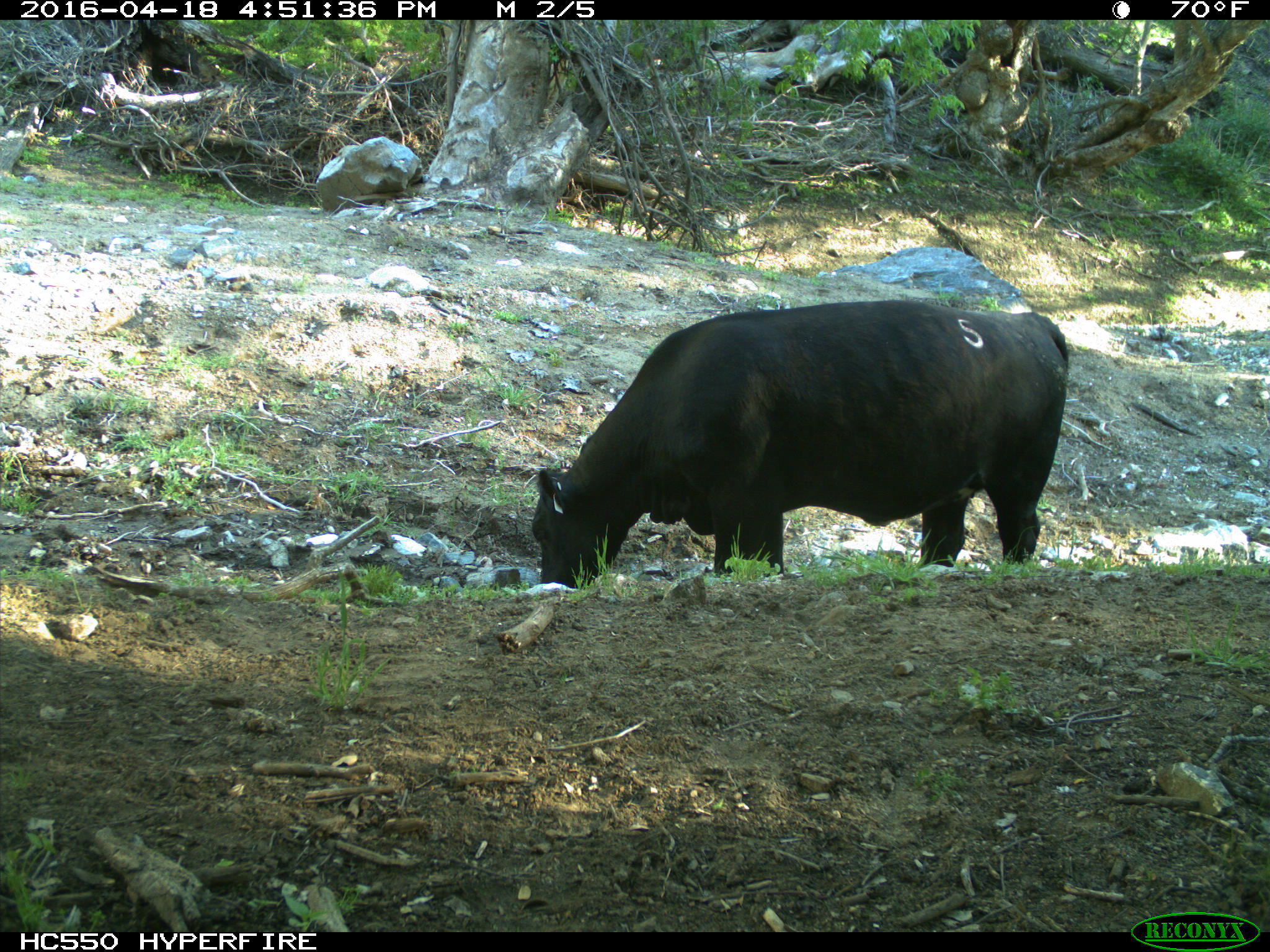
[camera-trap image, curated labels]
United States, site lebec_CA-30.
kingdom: Animalia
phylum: Chordata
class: Mammalia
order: Artiodactyla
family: Bovidae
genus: Bos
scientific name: Bos taurus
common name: domestic cow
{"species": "Bos taurus (domestic cow)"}